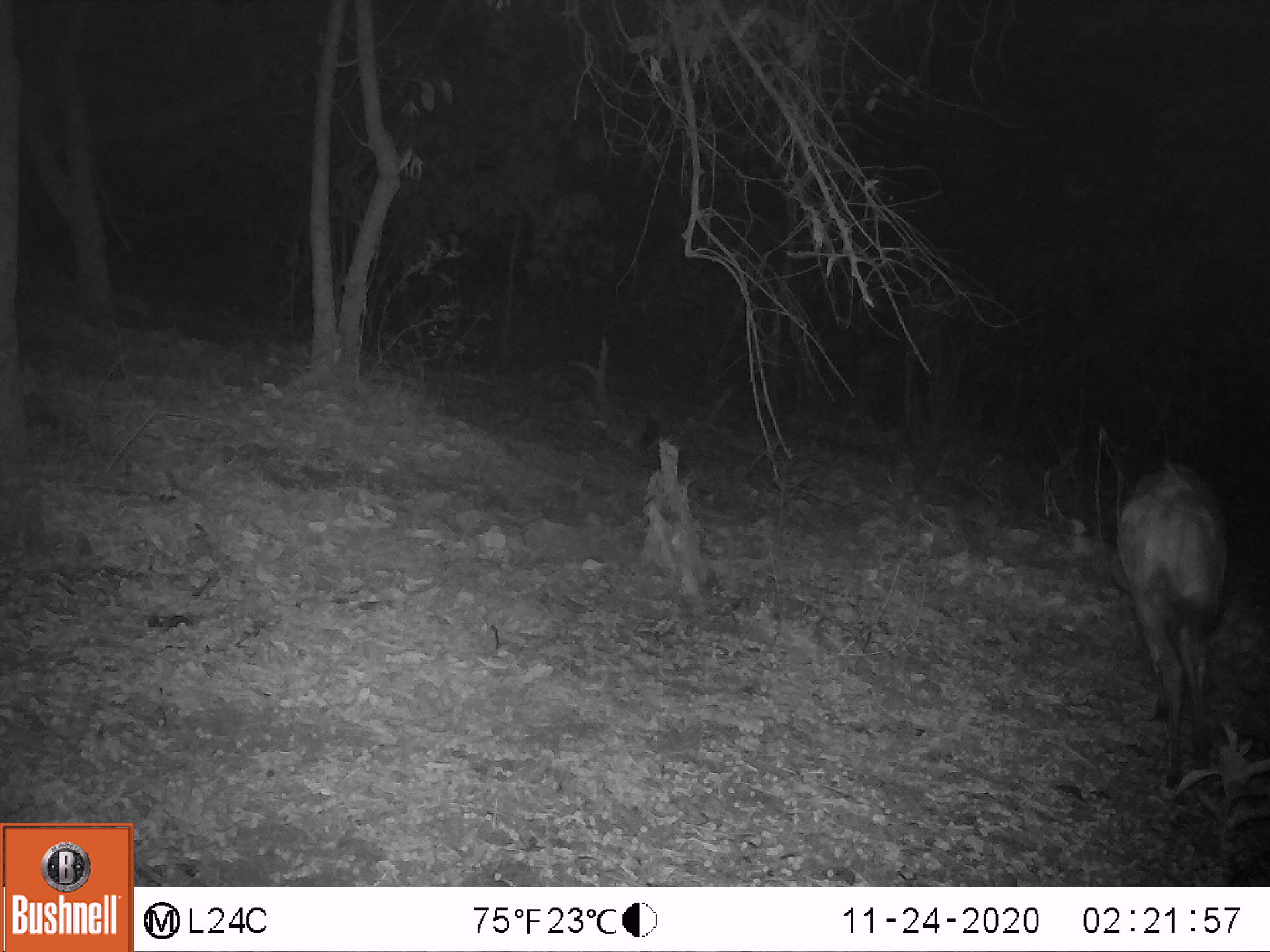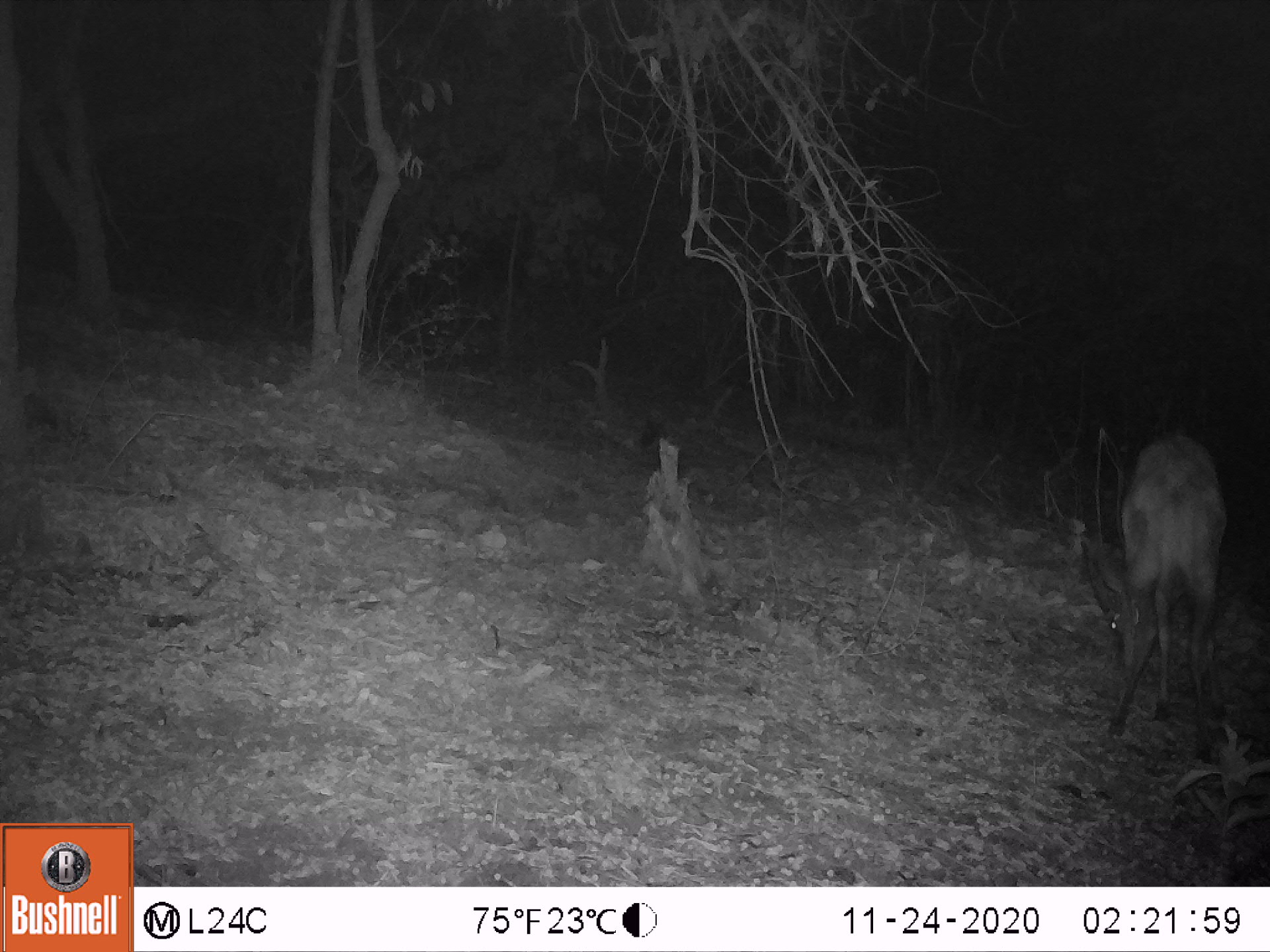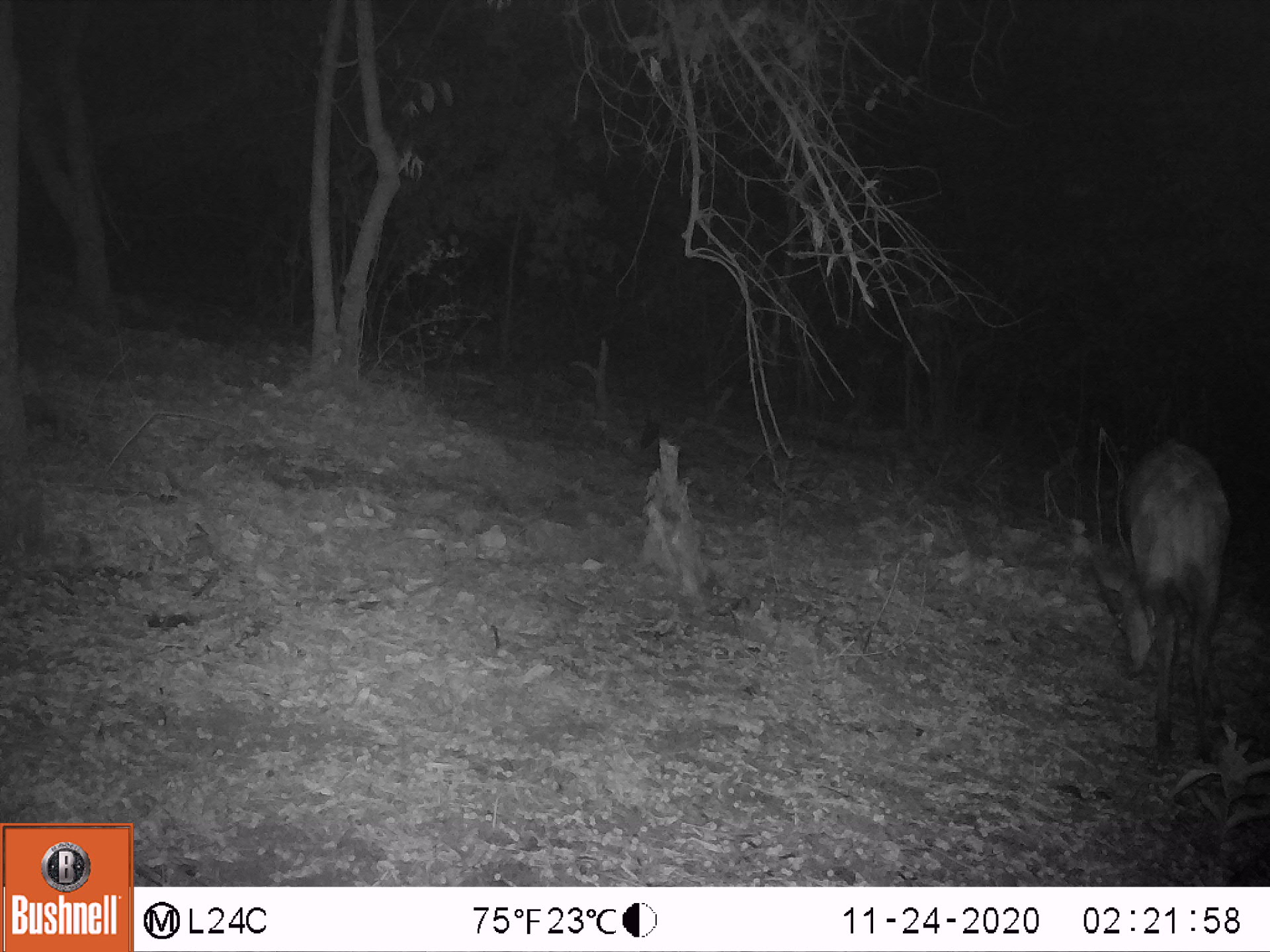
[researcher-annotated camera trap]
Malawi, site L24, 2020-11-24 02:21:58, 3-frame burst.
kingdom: Animalia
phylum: Chordata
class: Mammalia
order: Artiodactyla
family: Bovidae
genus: Tragelaphus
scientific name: Tragelaphus sylvaticus sylvaticus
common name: cape bushbuck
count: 1